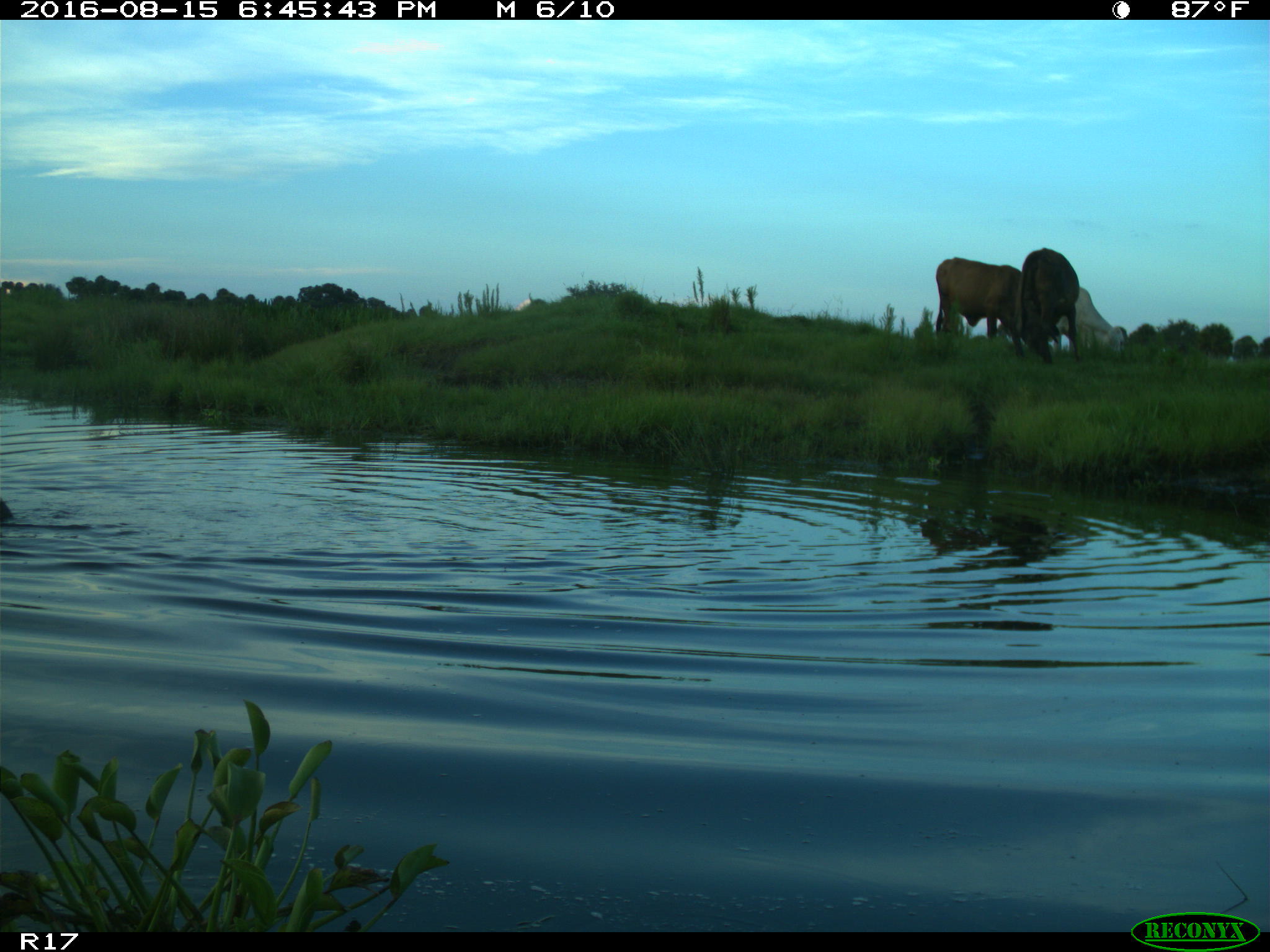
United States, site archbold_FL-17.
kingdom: Animalia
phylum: Chordata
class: Mammalia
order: Artiodactyla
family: Bovidae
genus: Bos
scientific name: Bos taurus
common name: domestic cow